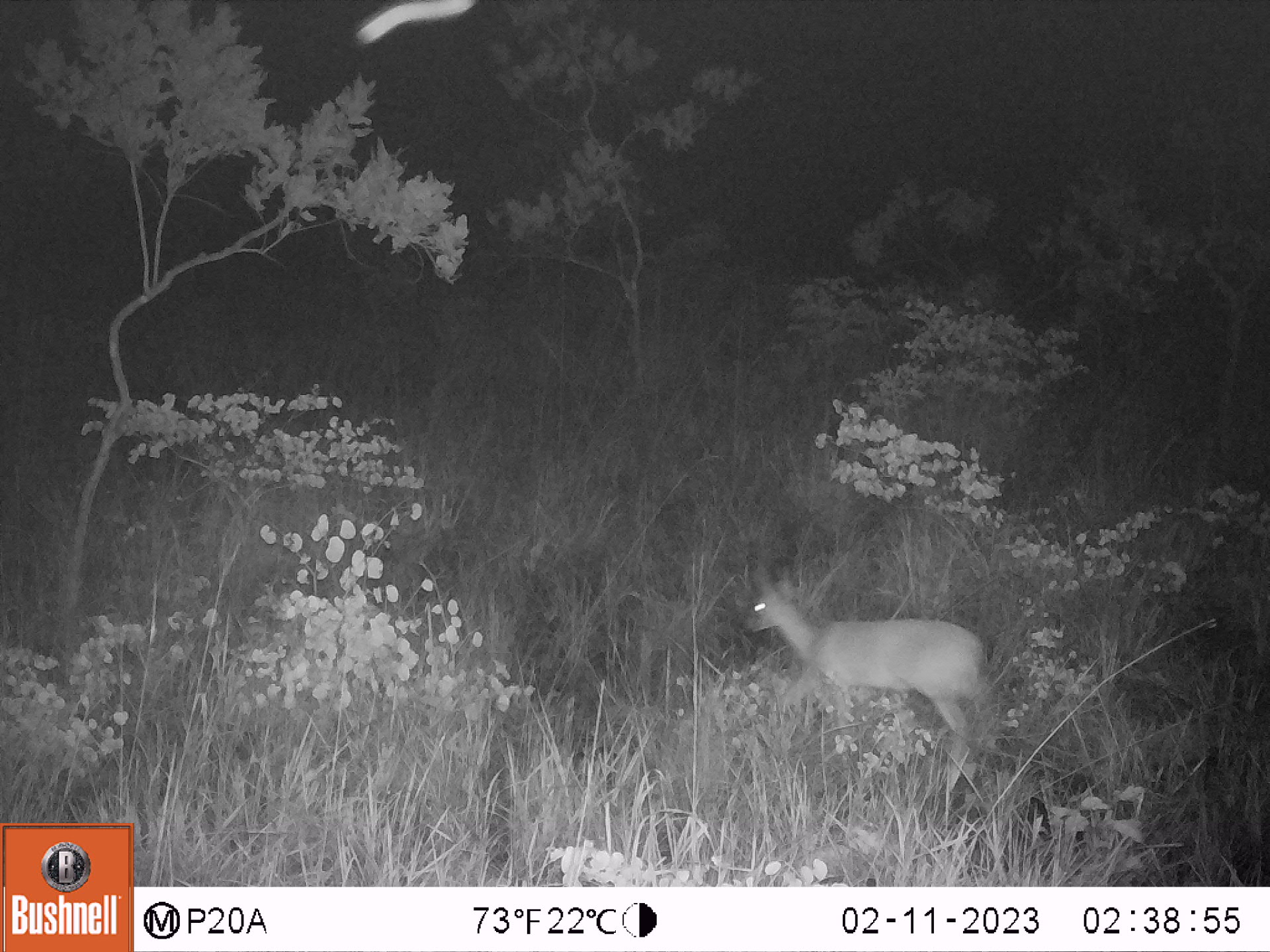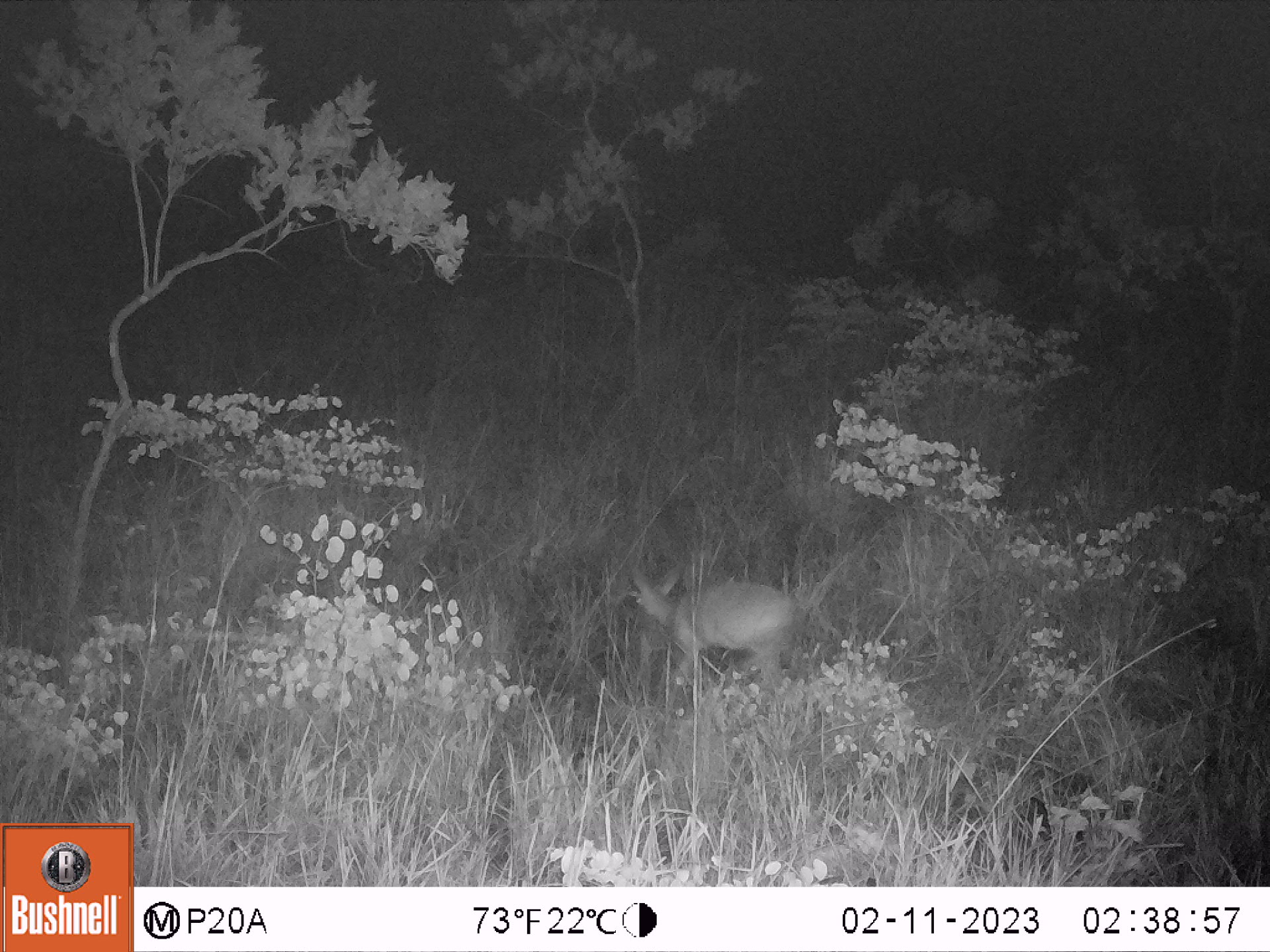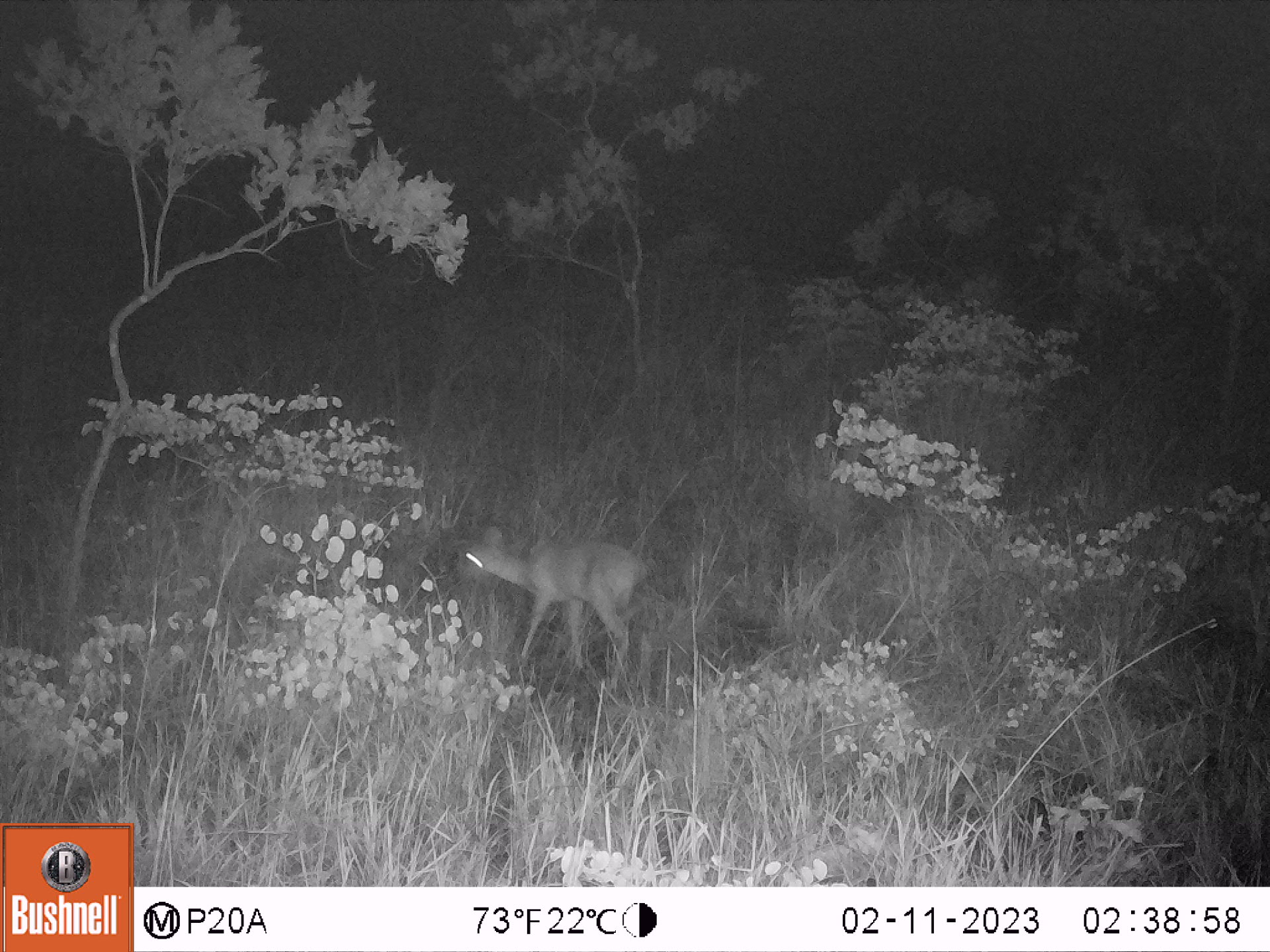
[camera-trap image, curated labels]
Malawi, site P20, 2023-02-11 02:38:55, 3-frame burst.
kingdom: Animalia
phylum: Chordata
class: Mammalia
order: Artiodactyla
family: Bovidae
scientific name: Antilopinae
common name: small antelope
Small antelope (Antilopinae), count 1.